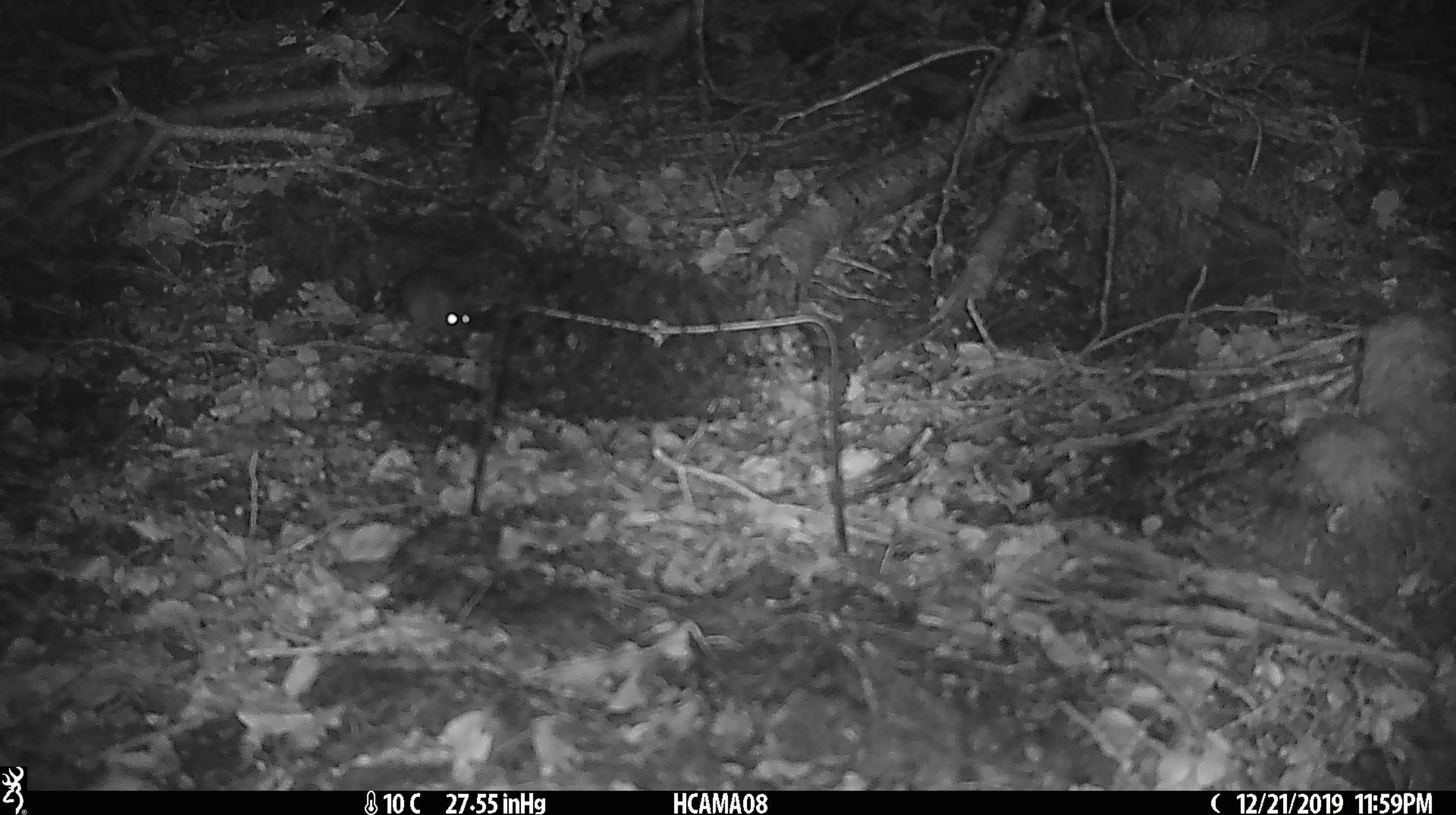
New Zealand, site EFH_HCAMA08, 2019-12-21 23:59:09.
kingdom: Animalia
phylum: Chordata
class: Mammalia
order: Rodentia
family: Muridae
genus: Mus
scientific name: Mus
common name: mouse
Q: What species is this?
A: Mouse (Mus).